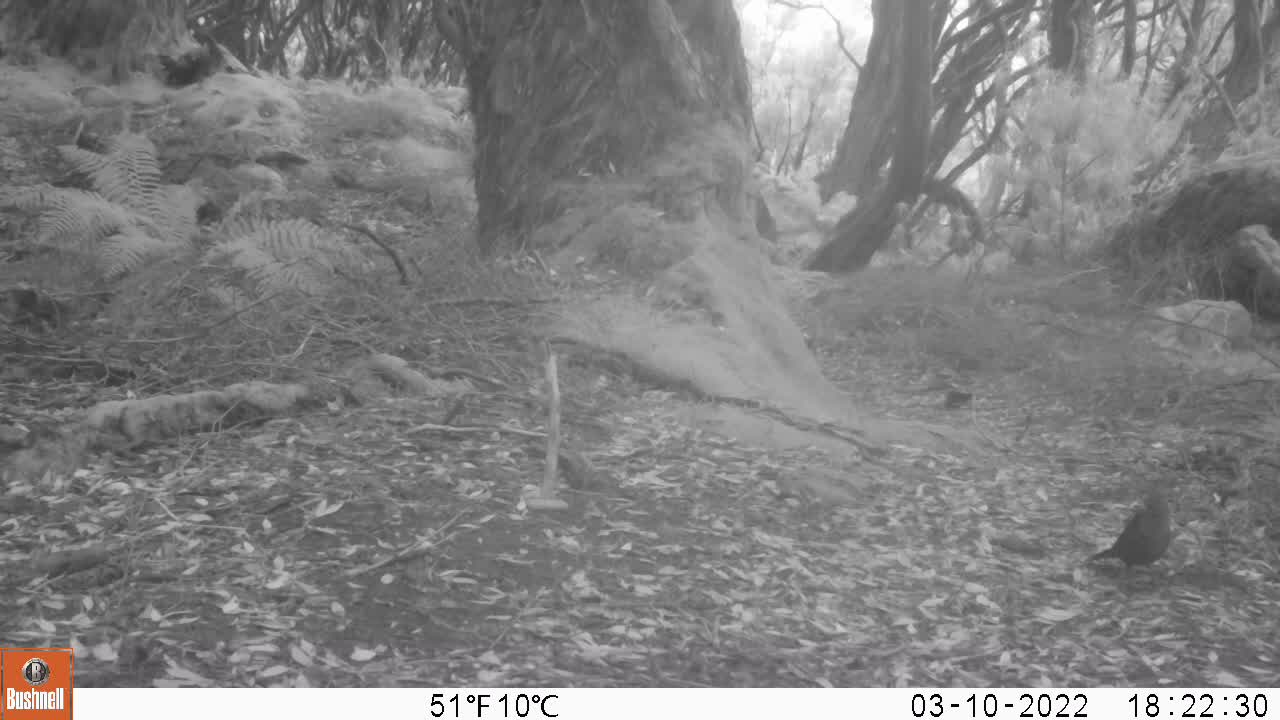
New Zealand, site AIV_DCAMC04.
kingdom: Animalia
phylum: Chordata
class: Aves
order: Passeriformes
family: Turdidae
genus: Turdus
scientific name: Turdus merula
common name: eurasian blackbird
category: blackbird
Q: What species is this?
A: Blackbird (eurasian blackbird) (Turdus merula).